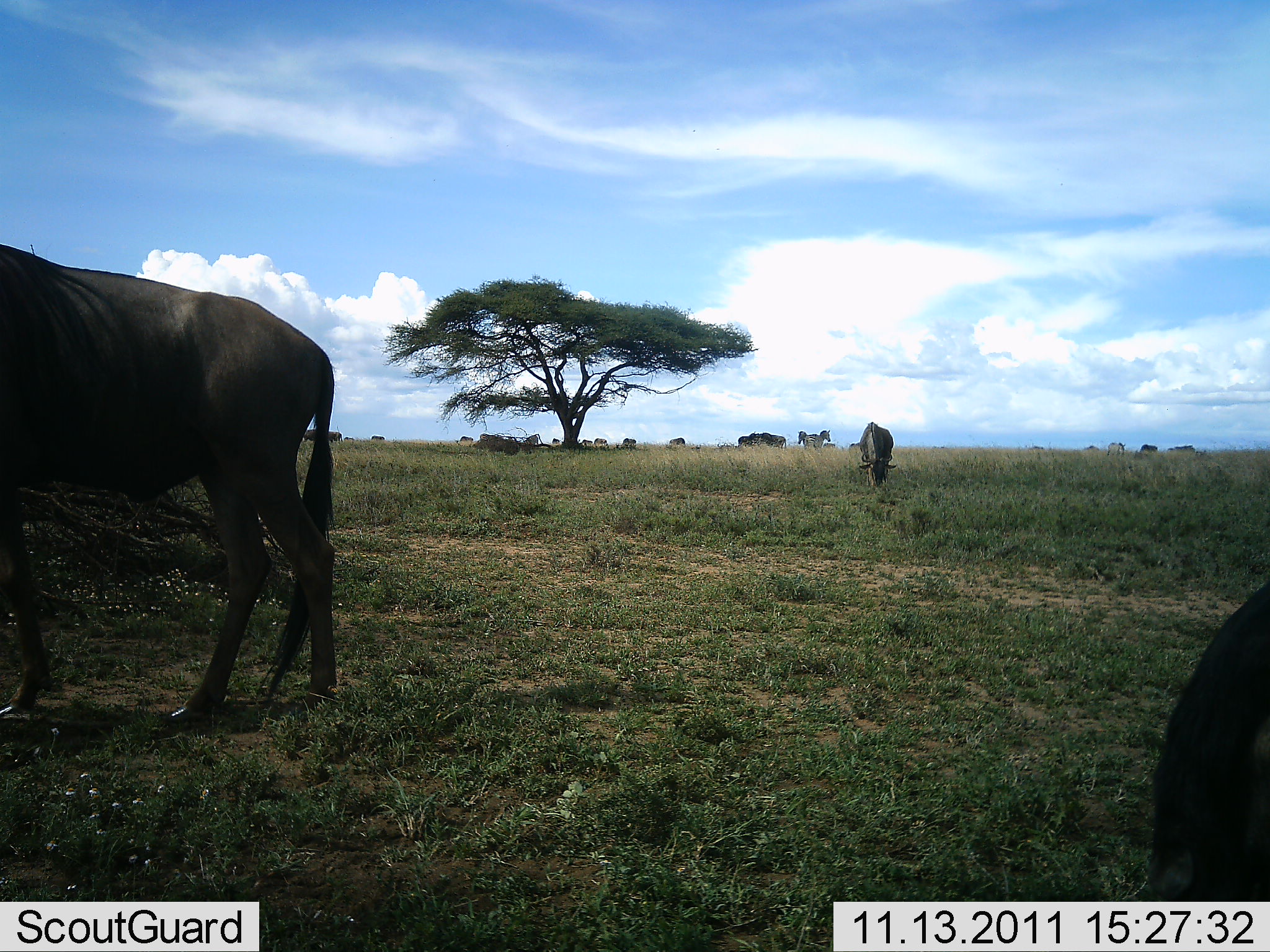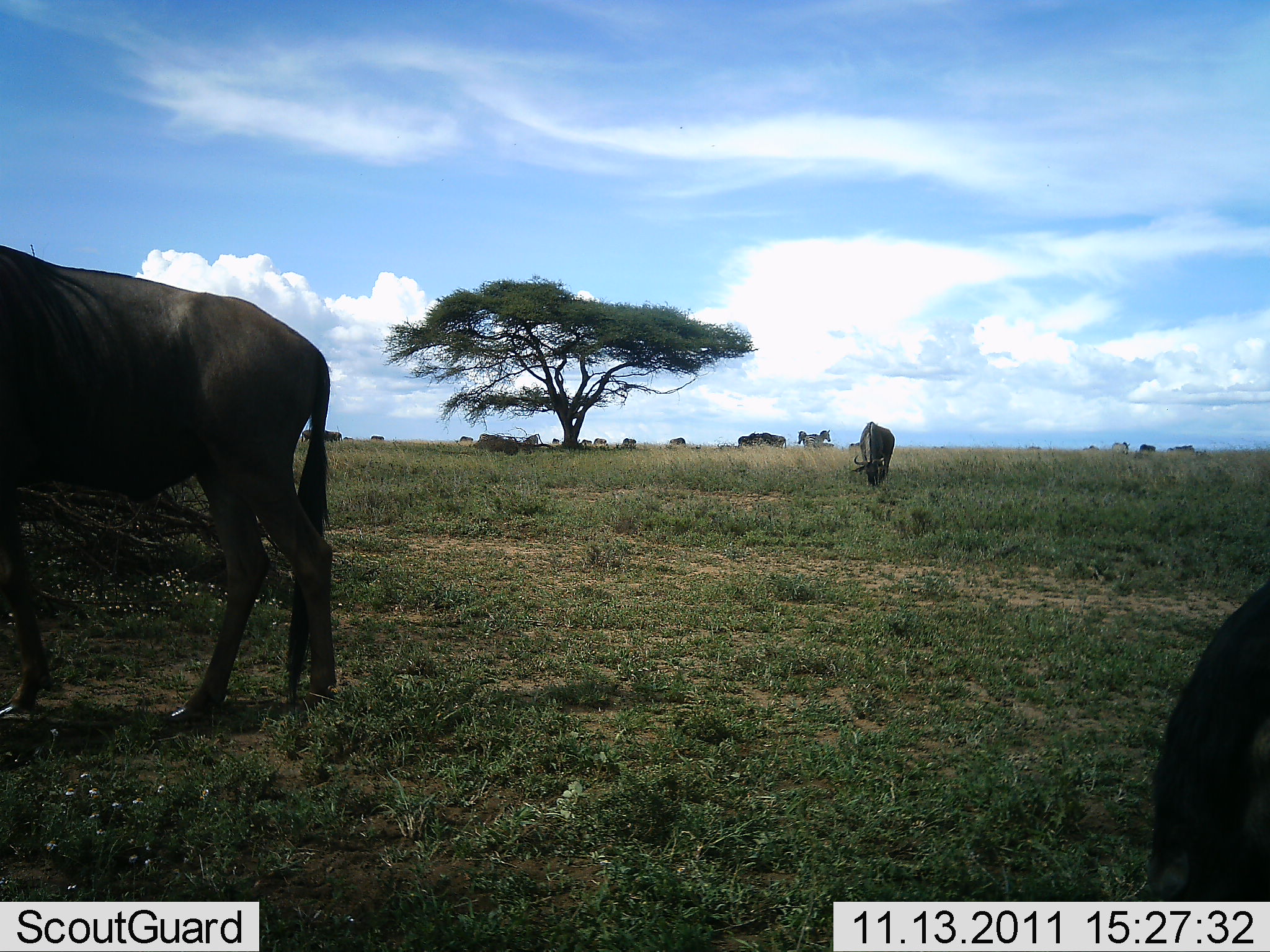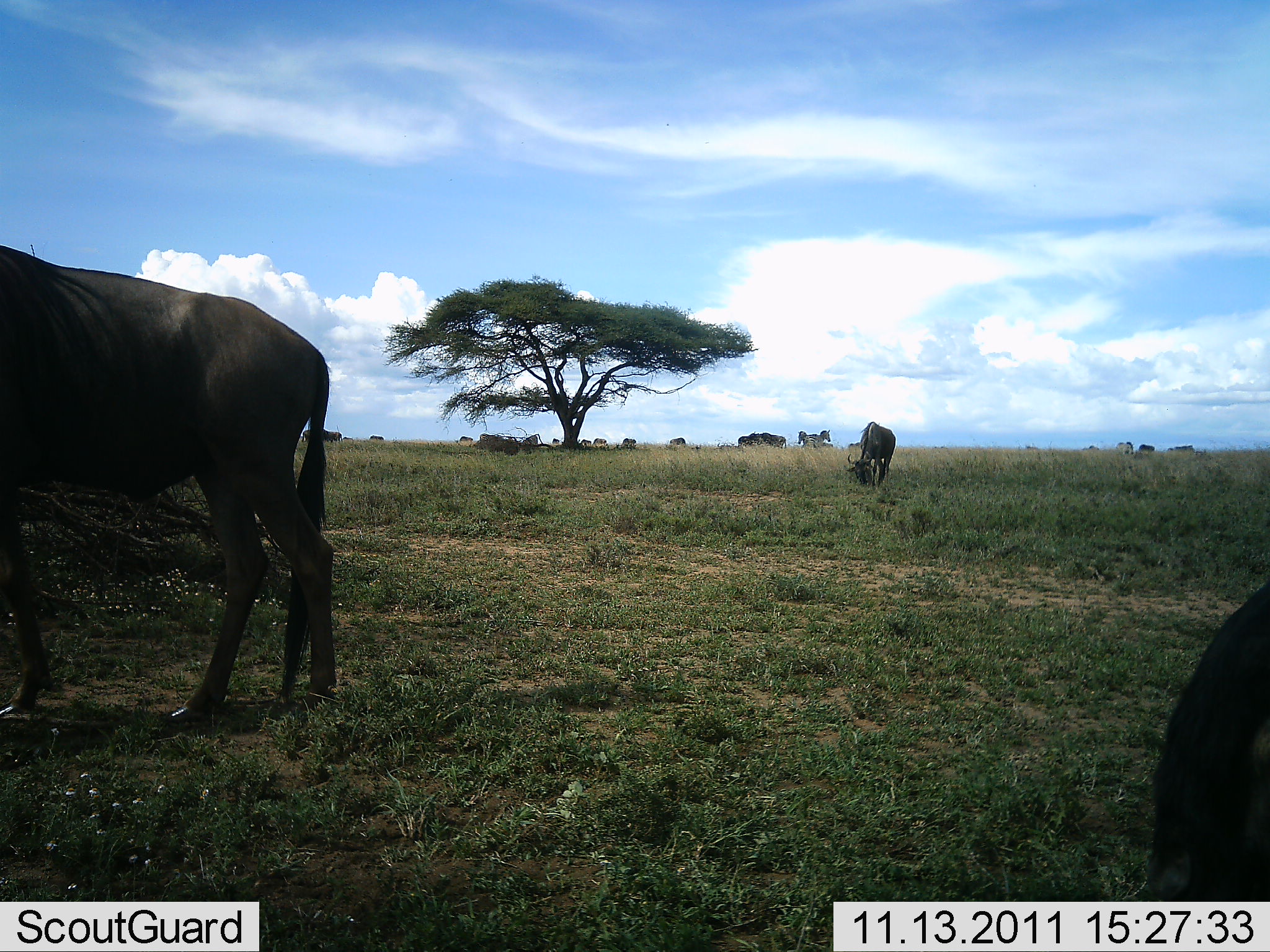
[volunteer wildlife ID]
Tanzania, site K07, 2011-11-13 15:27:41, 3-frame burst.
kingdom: Animalia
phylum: Chordata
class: Mammalia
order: Artiodactyla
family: Bovidae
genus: Connochaetes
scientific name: Connochaetes taurinus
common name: blue wildebeest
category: wildebeest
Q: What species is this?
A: Wildebeest (blue wildebeest) (Connochaetes taurinus).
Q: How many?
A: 3.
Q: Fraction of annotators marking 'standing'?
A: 38%.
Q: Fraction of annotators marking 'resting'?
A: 0%.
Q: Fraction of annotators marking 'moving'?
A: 0%.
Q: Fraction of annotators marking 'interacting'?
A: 0%.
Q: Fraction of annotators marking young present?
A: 0%.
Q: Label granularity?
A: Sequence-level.